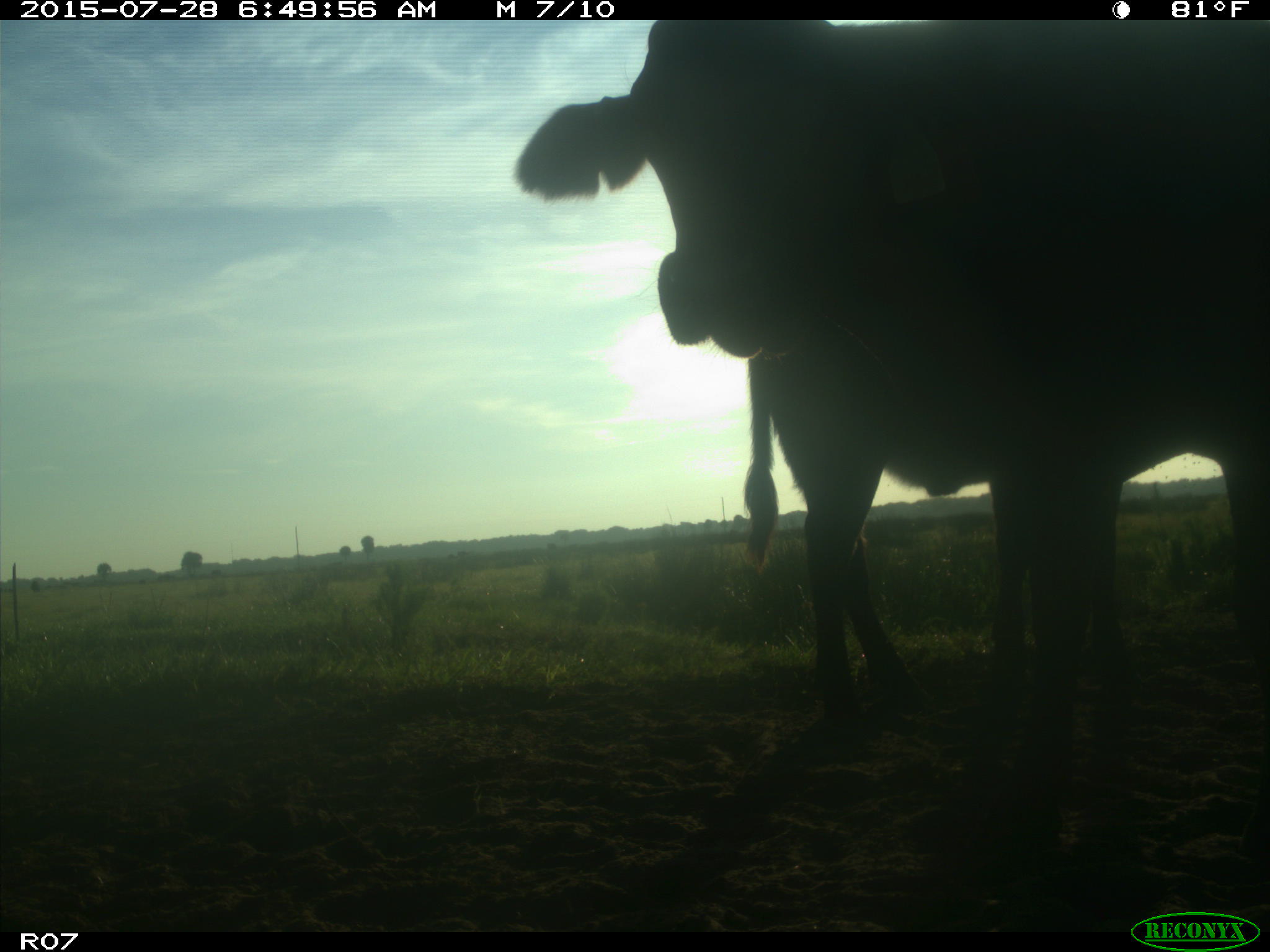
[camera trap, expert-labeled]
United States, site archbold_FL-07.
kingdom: Animalia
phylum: Chordata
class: Mammalia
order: Artiodactyla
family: Bovidae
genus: Bos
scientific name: Bos taurus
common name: domestic cow